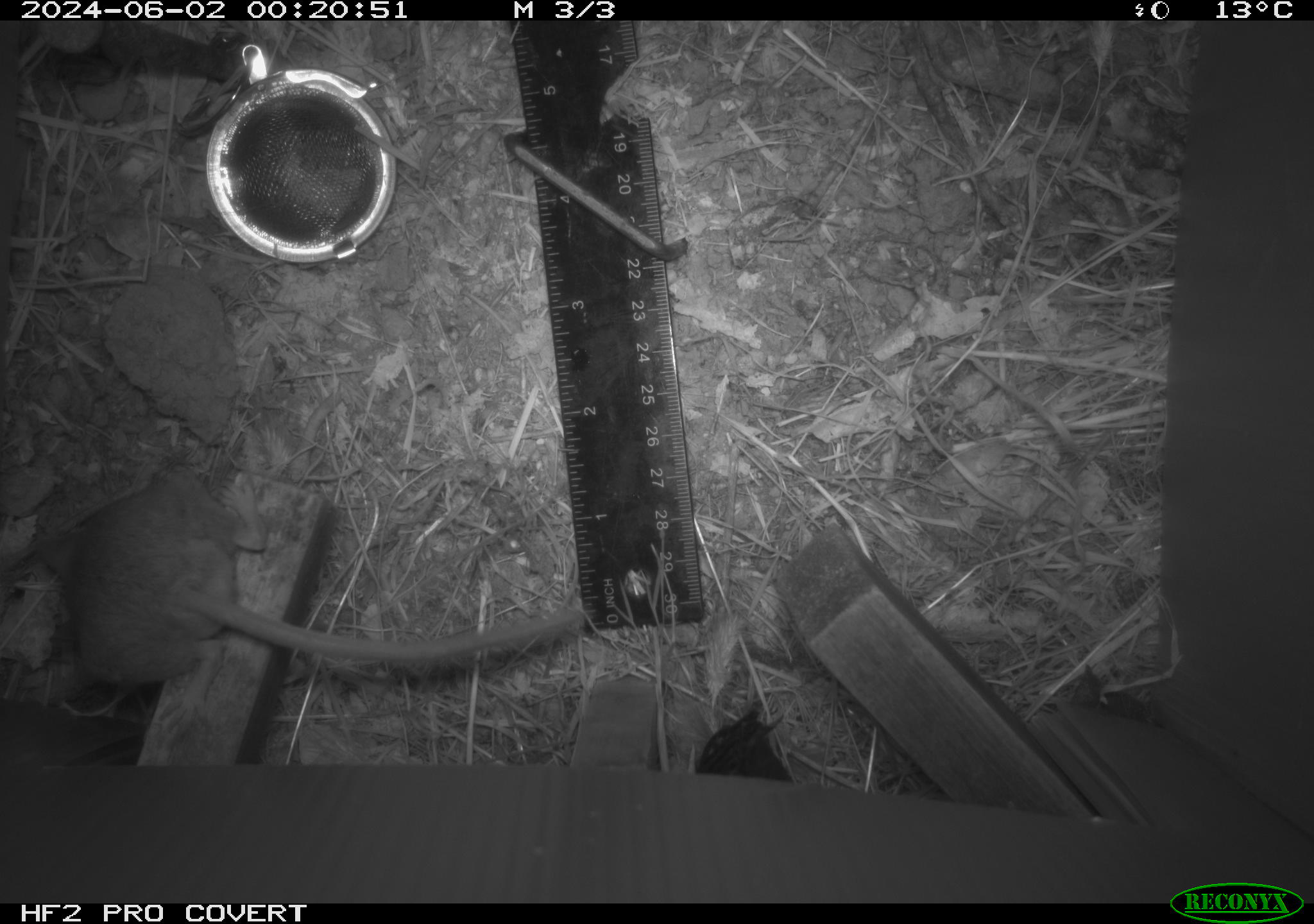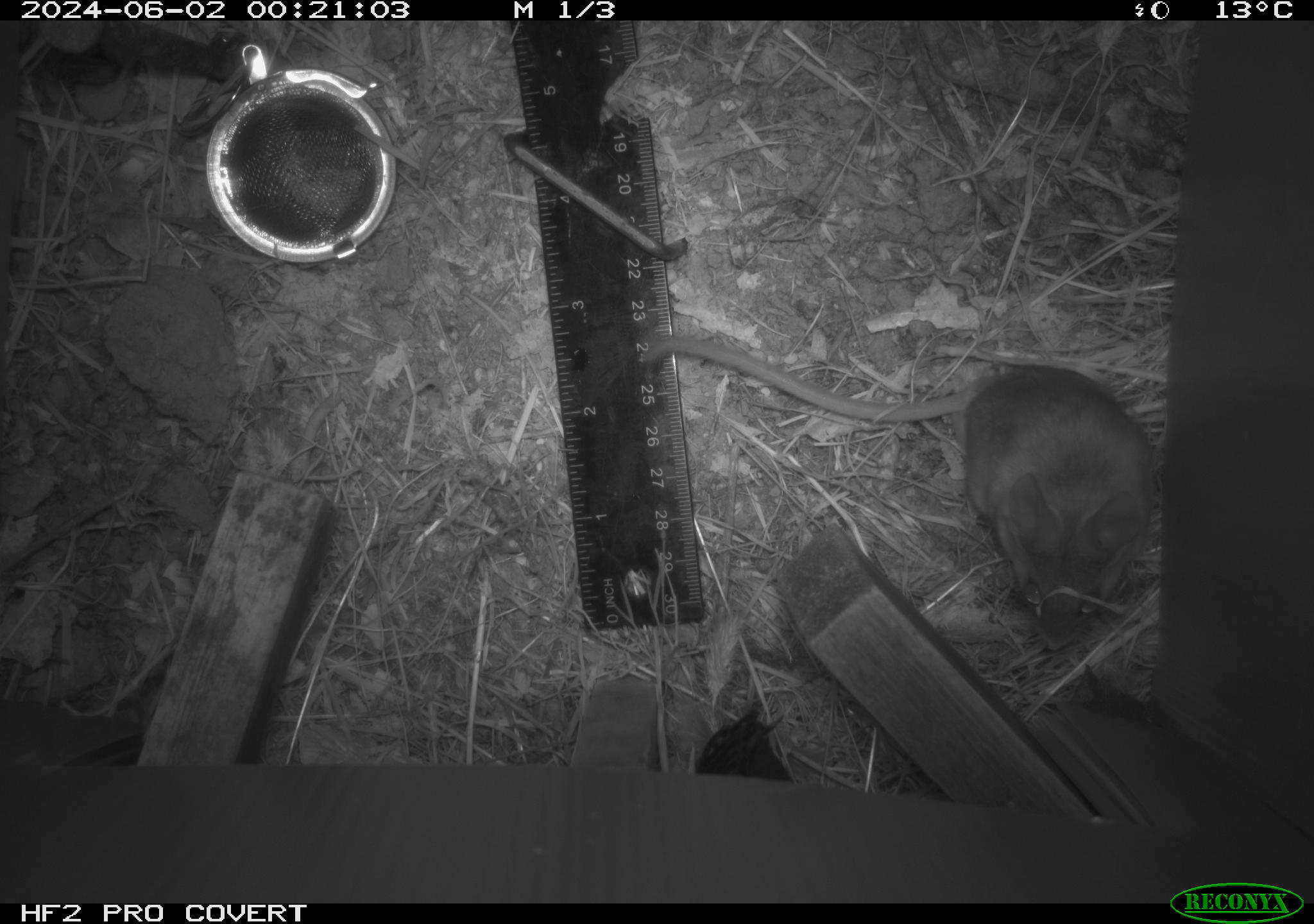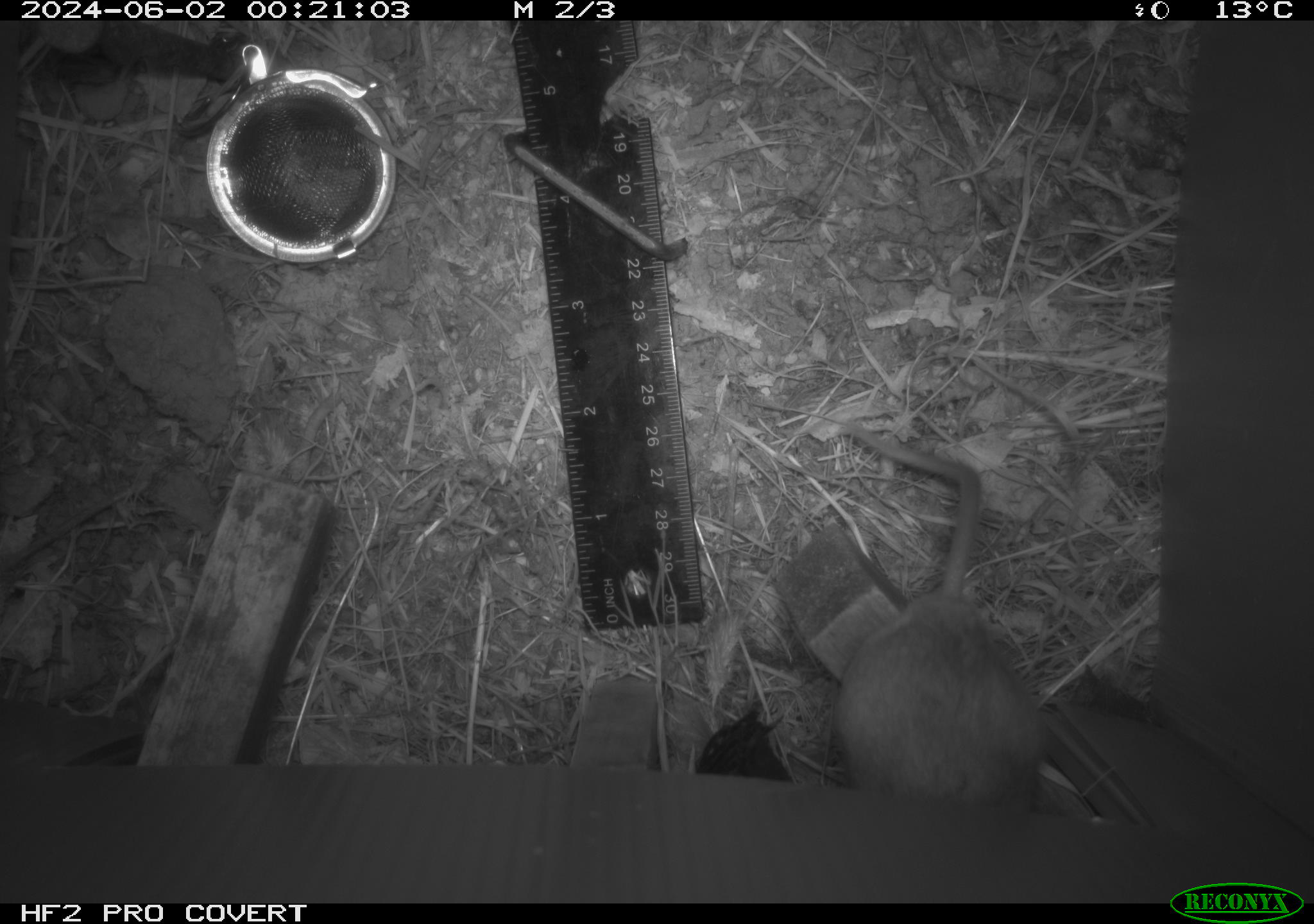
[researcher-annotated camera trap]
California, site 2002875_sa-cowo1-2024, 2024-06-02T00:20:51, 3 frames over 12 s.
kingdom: Animalia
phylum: Chordata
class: Mammalia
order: Rodentia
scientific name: Rodentia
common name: rodent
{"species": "rodent (Rodentia)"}